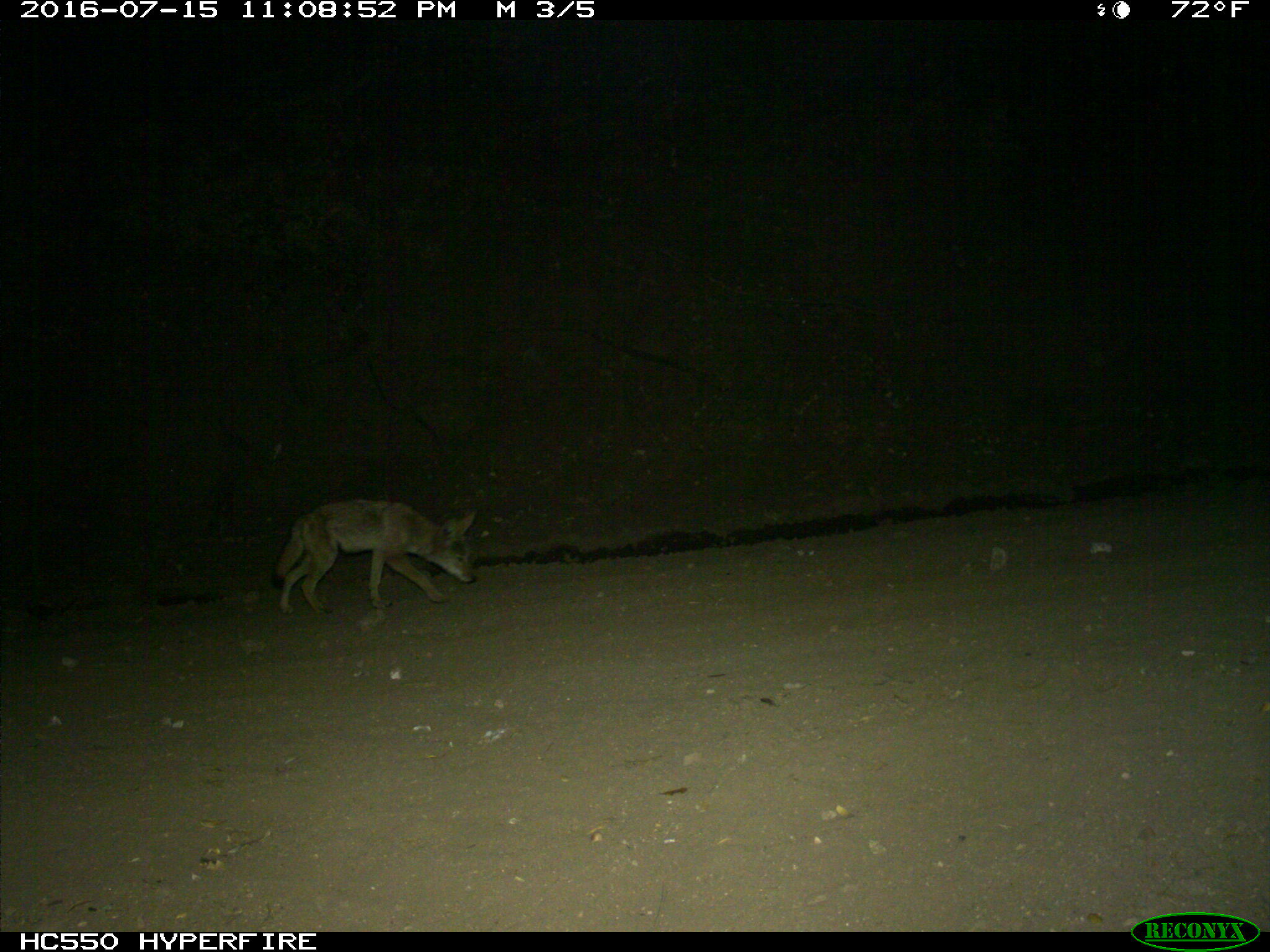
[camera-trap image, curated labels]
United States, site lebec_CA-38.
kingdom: Animalia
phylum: Chordata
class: Mammalia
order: Carnivora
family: Canidae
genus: Canis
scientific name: Canis latrans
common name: coyote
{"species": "Canis latrans (coyote)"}